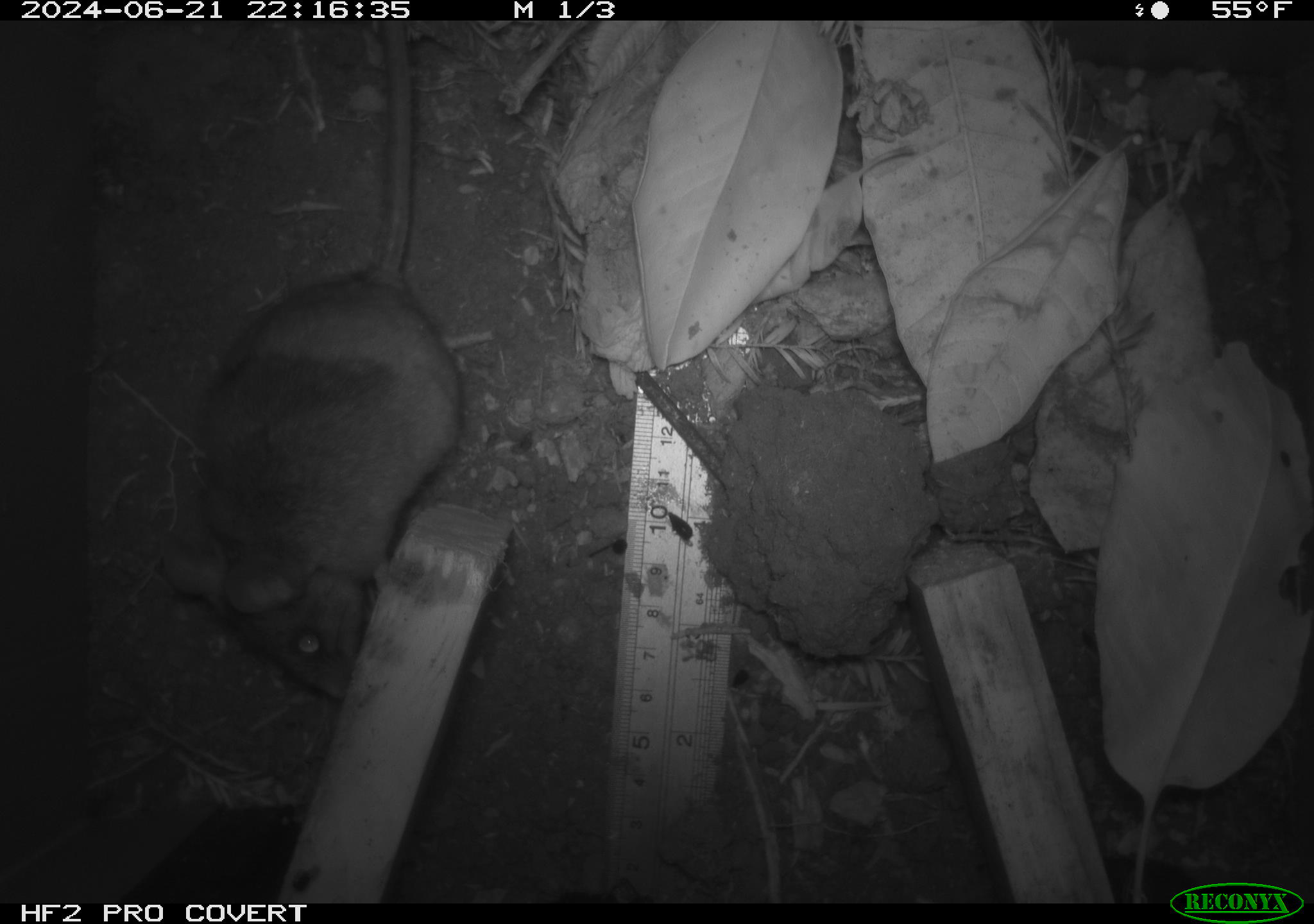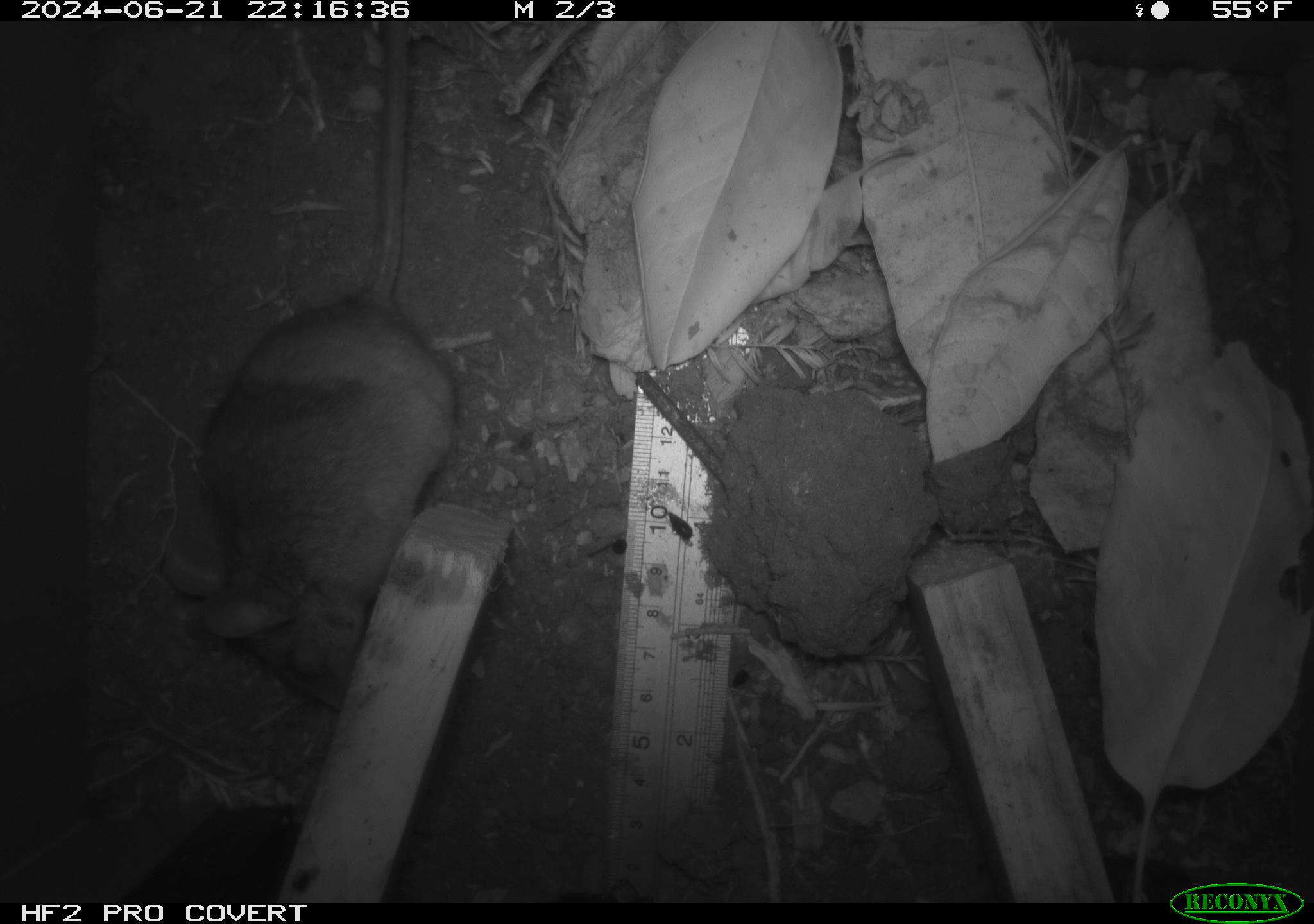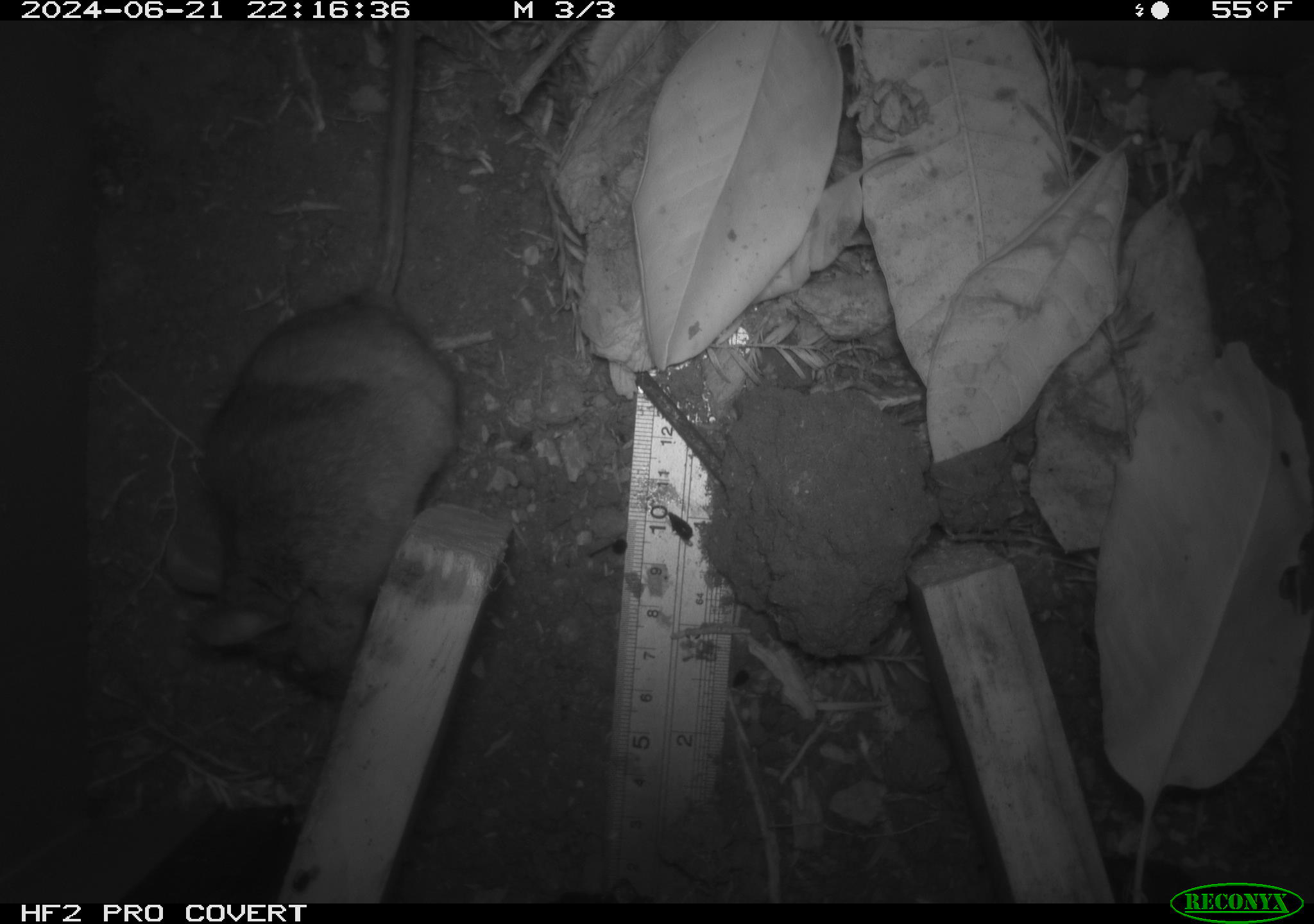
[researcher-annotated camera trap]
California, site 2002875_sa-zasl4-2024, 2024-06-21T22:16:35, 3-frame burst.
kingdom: Animalia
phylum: Chordata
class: Mammalia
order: Rodentia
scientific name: Rodentia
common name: rodent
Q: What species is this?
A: Rodent (Rodentia).